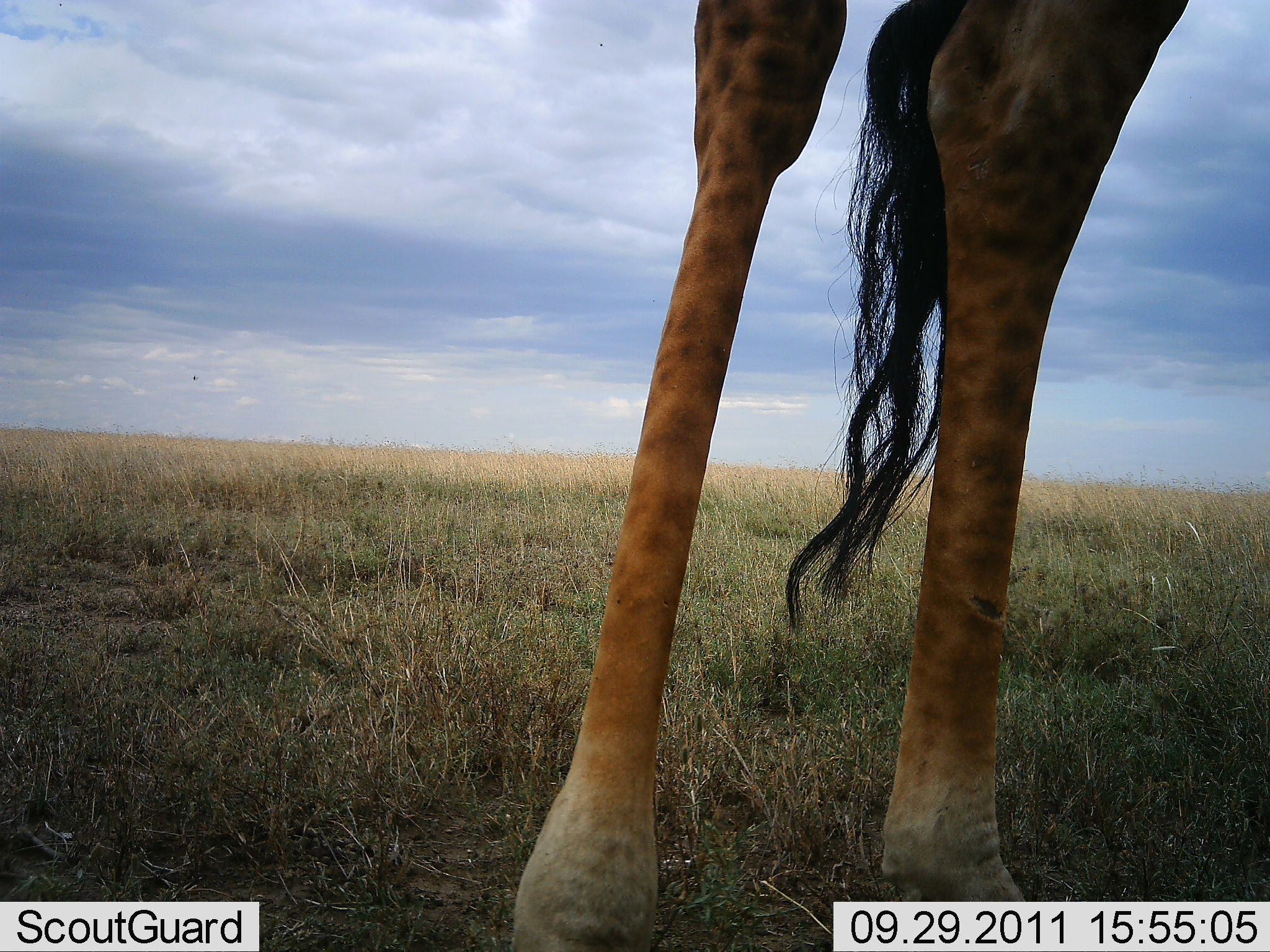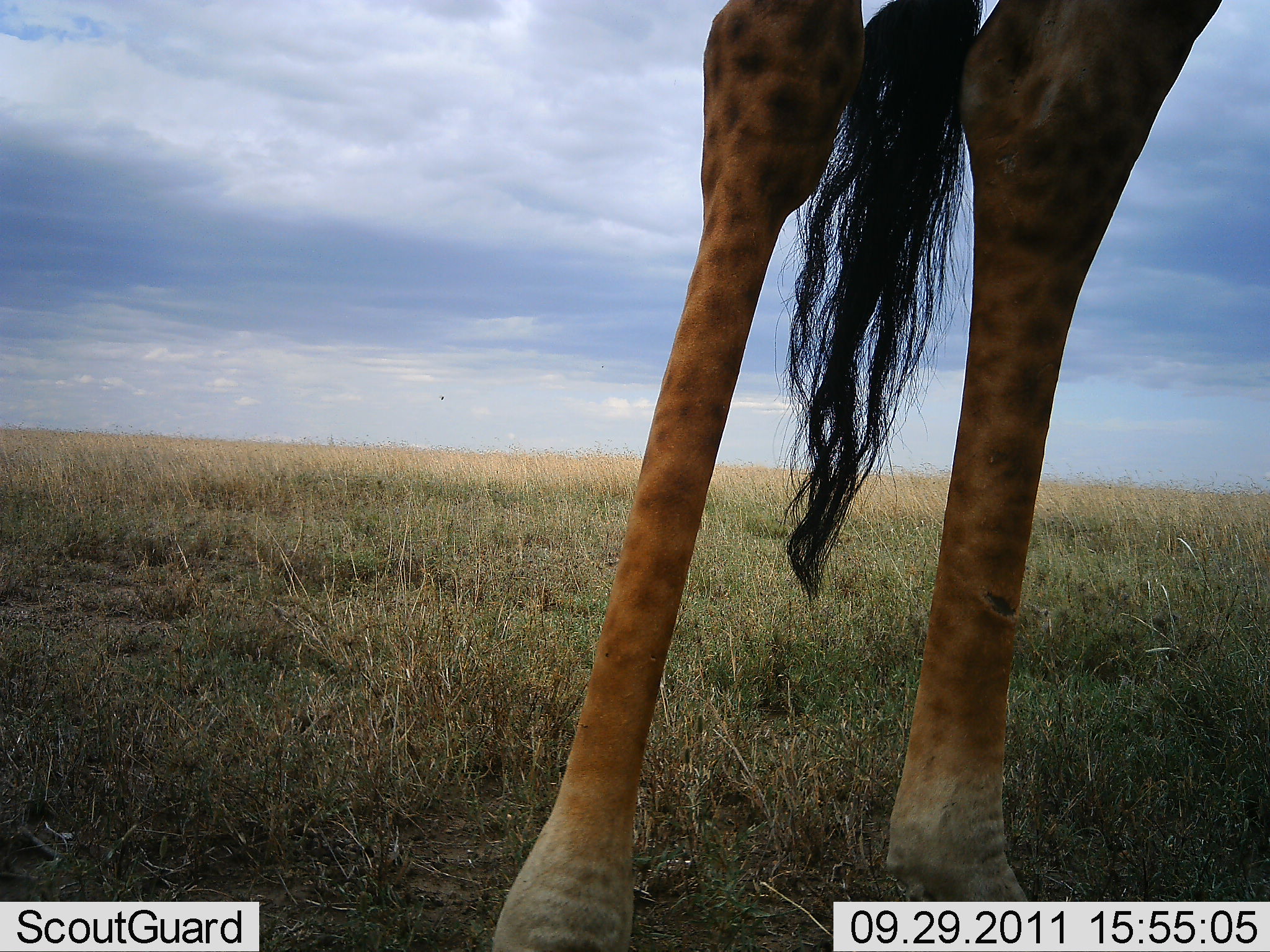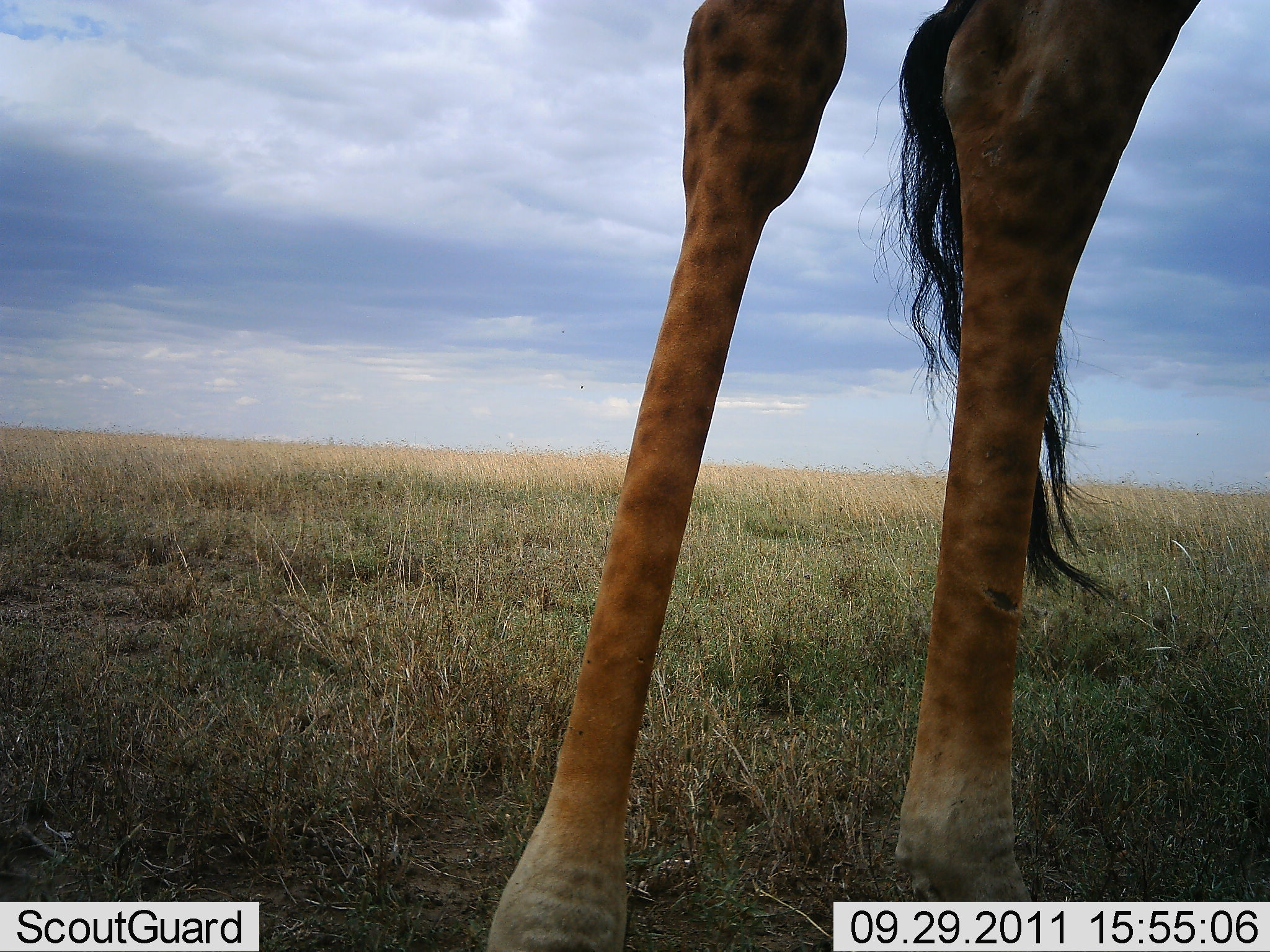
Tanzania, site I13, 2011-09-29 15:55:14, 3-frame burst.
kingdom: Animalia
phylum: Chordata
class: Mammalia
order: Artiodactyla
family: Giraffidae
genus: Giraffa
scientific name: Giraffa camelopardalis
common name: giraffe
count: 1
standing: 92%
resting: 0%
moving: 0%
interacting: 0%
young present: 0%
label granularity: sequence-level